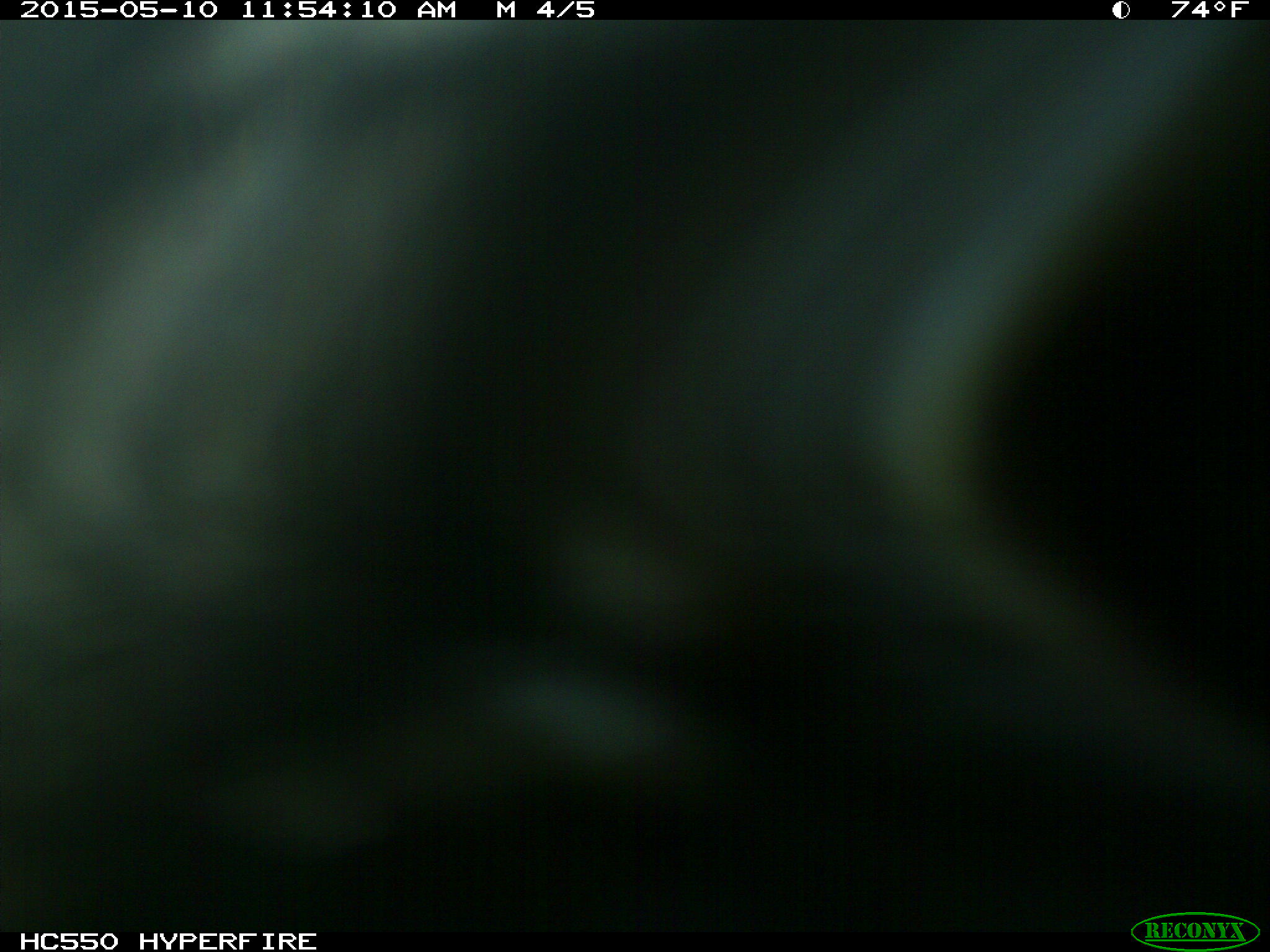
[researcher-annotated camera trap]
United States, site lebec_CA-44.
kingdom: Animalia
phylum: Chordata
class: Mammalia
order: Artiodactyla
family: Bovidae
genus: Bos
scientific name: Bos taurus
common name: domestic cow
Bos taurus (domestic cow).